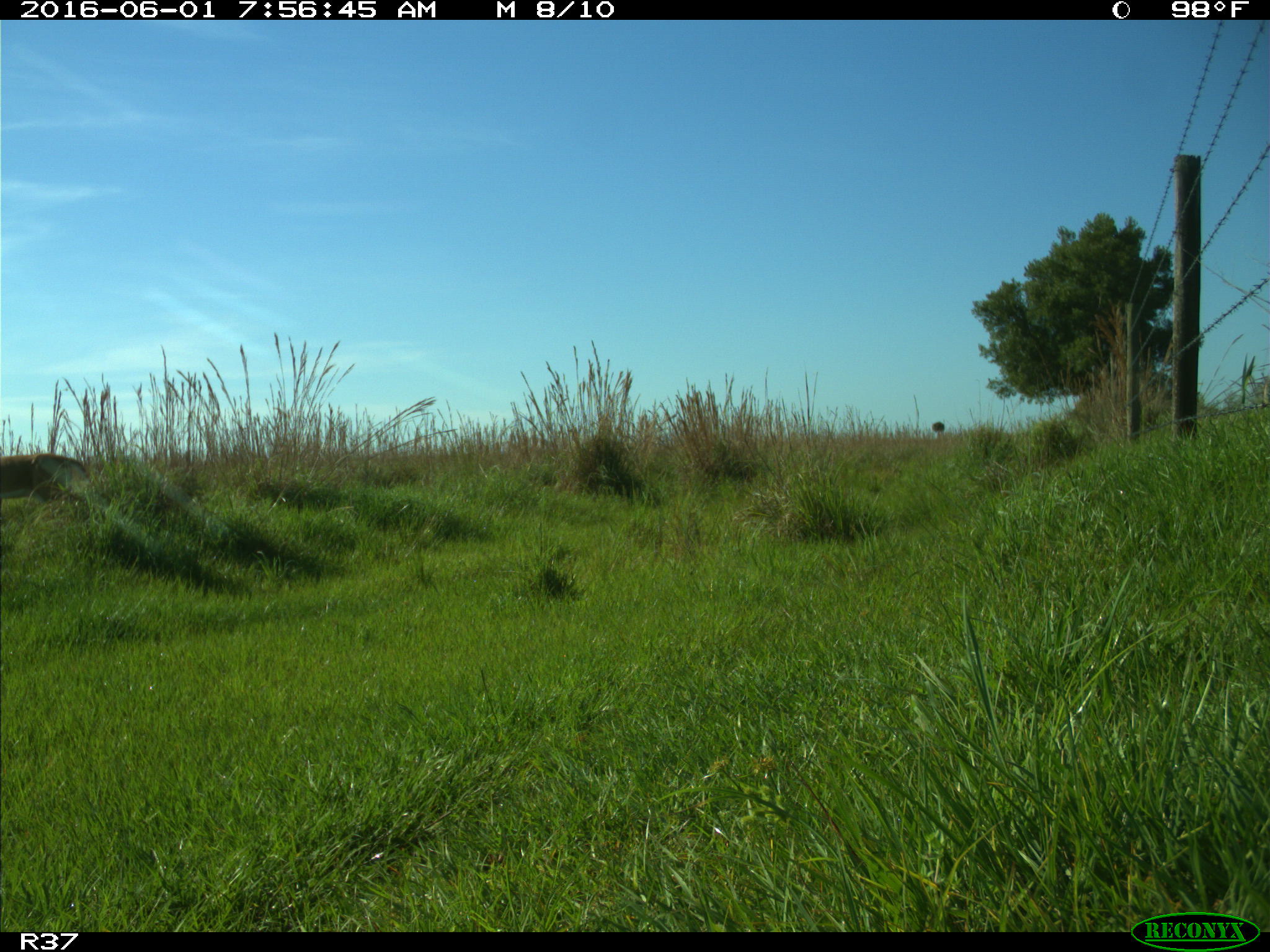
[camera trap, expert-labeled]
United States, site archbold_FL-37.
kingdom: Animalia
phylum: Chordata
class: Mammalia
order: Artiodactyla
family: Cervidae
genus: Odocoileus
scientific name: Odocoileus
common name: deer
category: unidentified deer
Unidentified deer (deer) (Odocoileus).